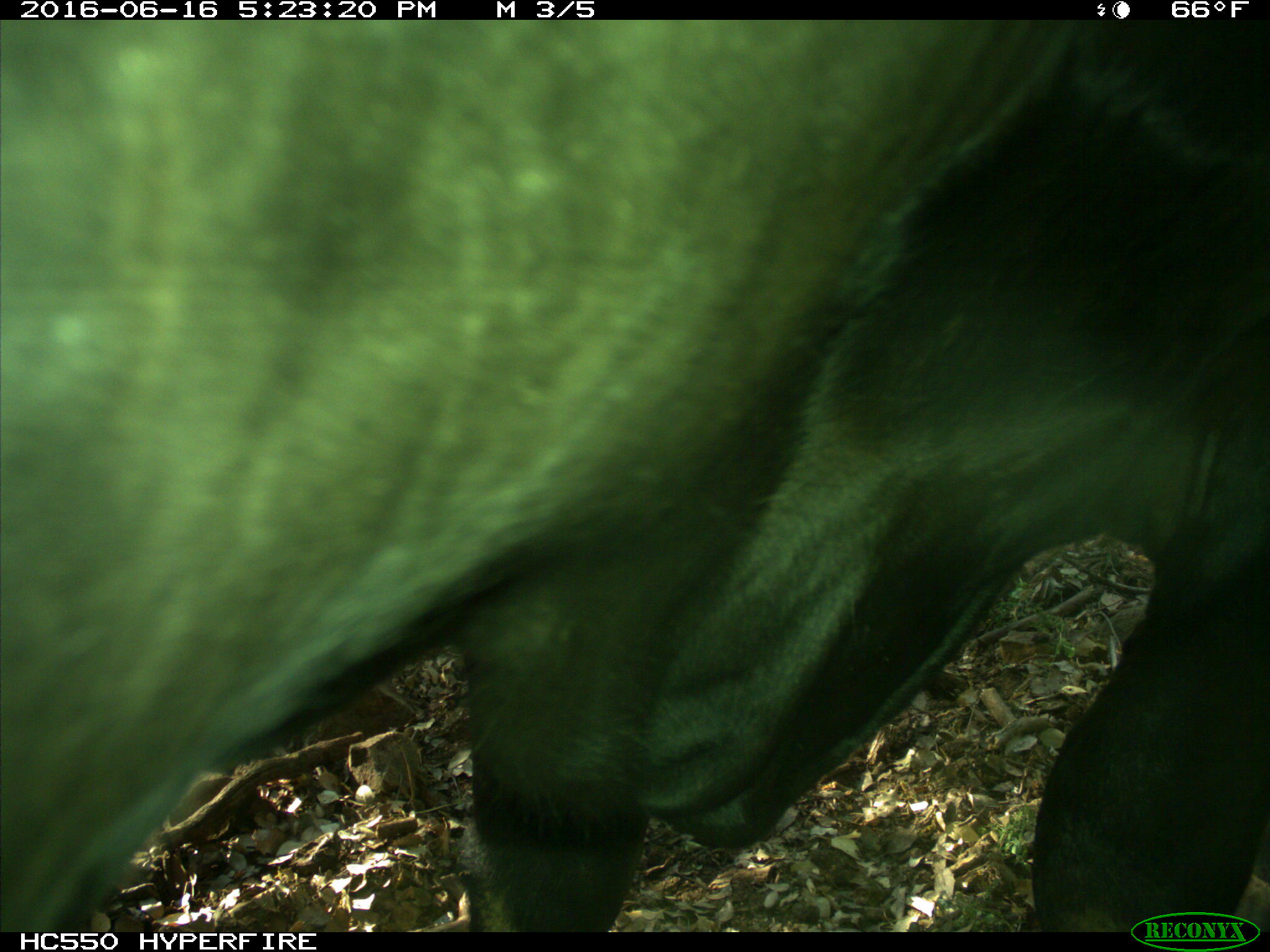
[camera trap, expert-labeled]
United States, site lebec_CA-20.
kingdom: Animalia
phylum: Chordata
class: Mammalia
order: Artiodactyla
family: Bovidae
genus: Bos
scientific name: Bos taurus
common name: domestic cow